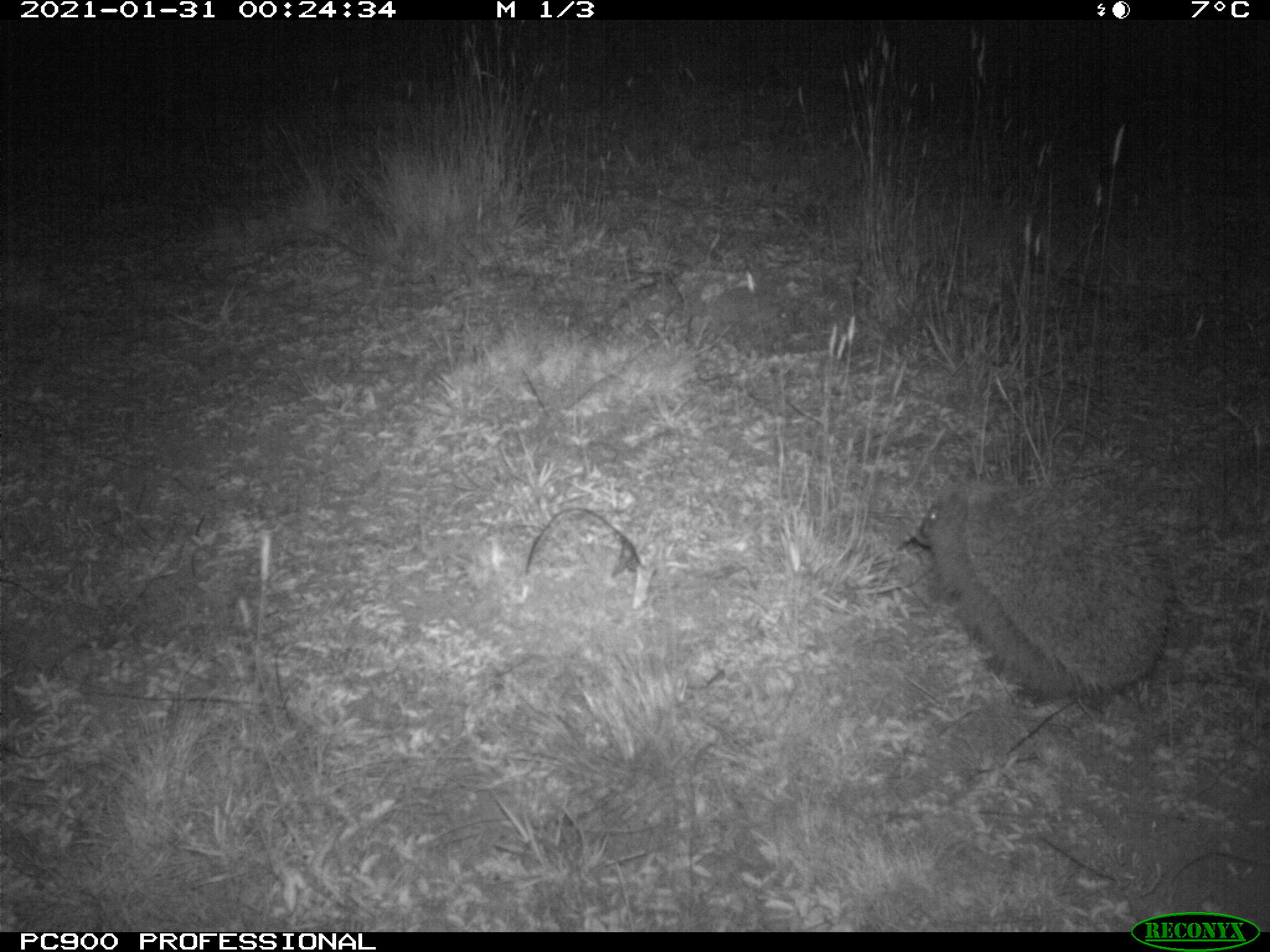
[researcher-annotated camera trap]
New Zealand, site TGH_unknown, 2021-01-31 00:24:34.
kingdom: Animalia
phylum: Chordata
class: Mammalia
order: Eulipotyphla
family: Erinaceidae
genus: Erinaceus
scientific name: Erinaceus europaeus europaeus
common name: european hedgehog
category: hedgehog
Hedgehog (european hedgehog) (Erinaceus europaeus europaeus).